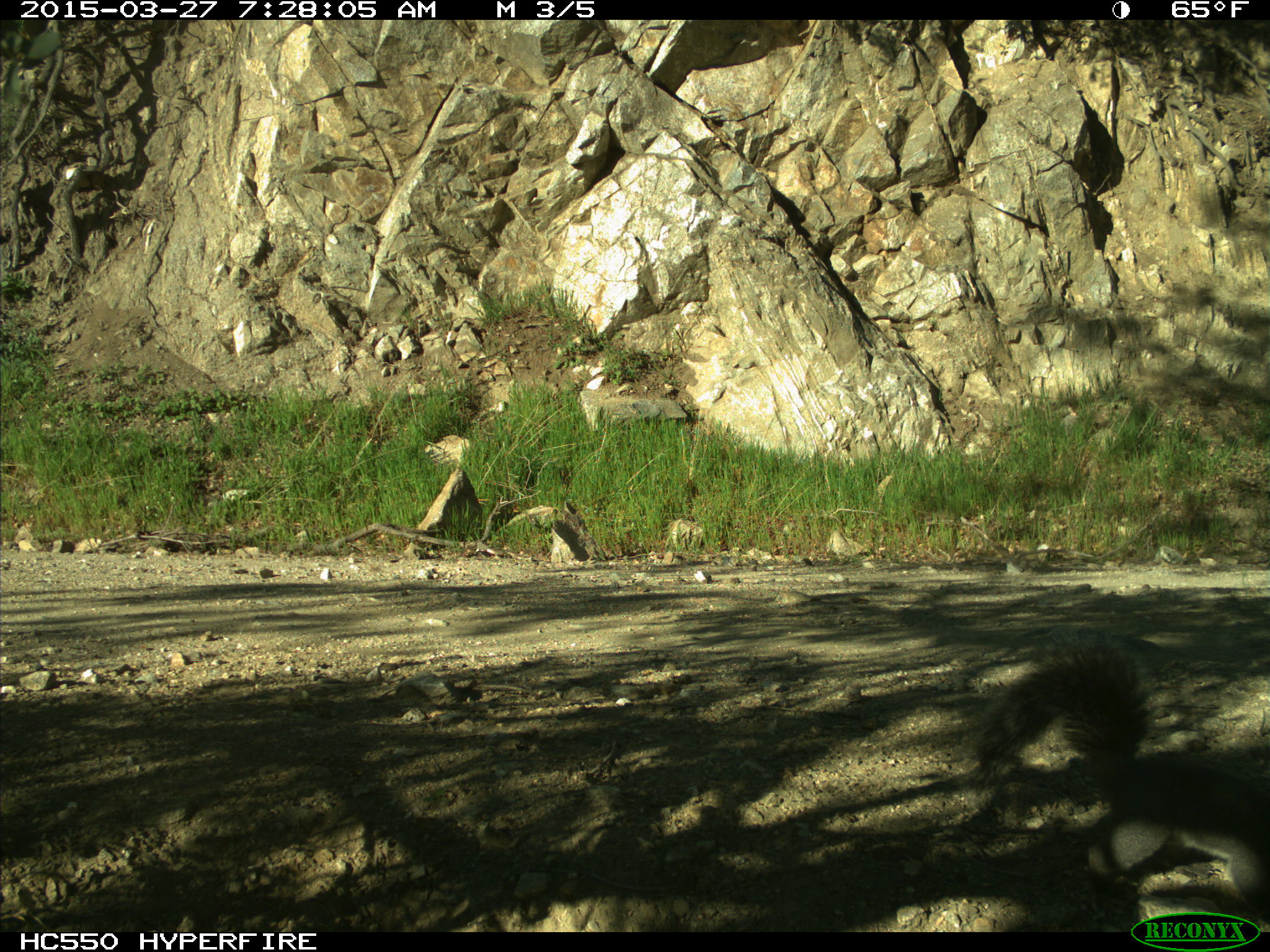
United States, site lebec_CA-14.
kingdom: Animalia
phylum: Chordata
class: Mammalia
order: Rodentia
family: Sciuridae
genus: Sciurus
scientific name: Sciurus carolinensis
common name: eastern gray squirrel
Sciurus carolinensis (eastern gray squirrel).